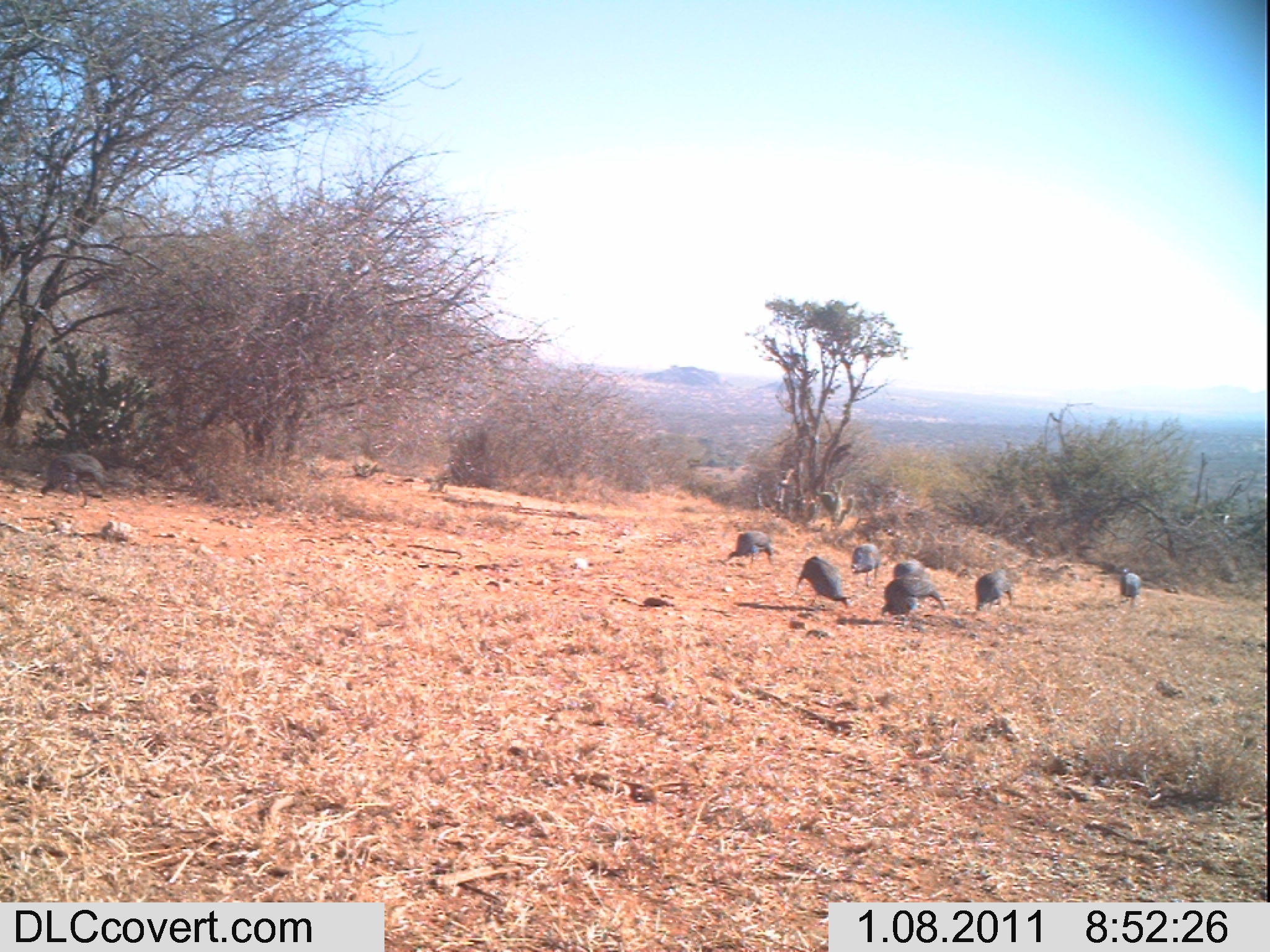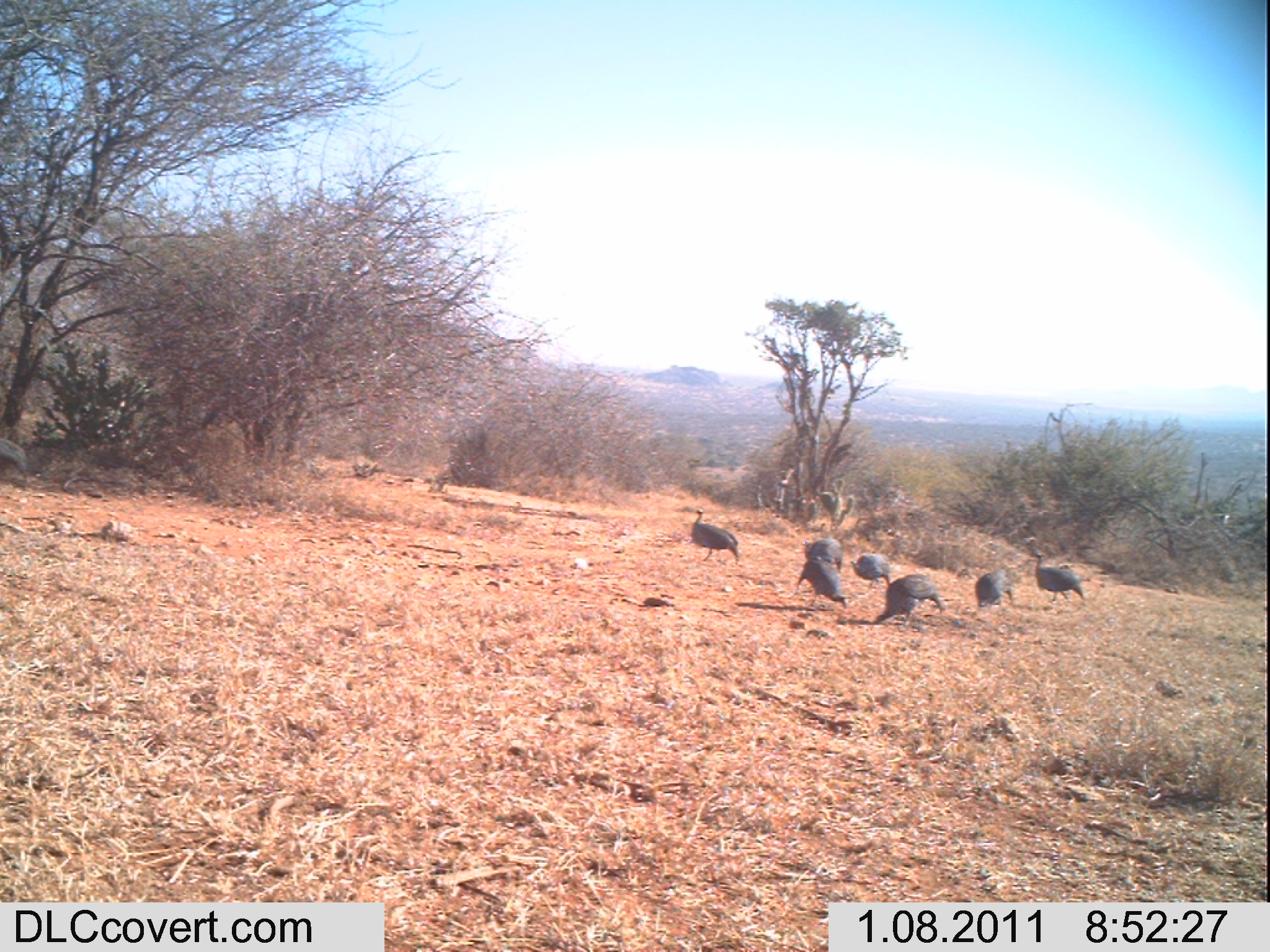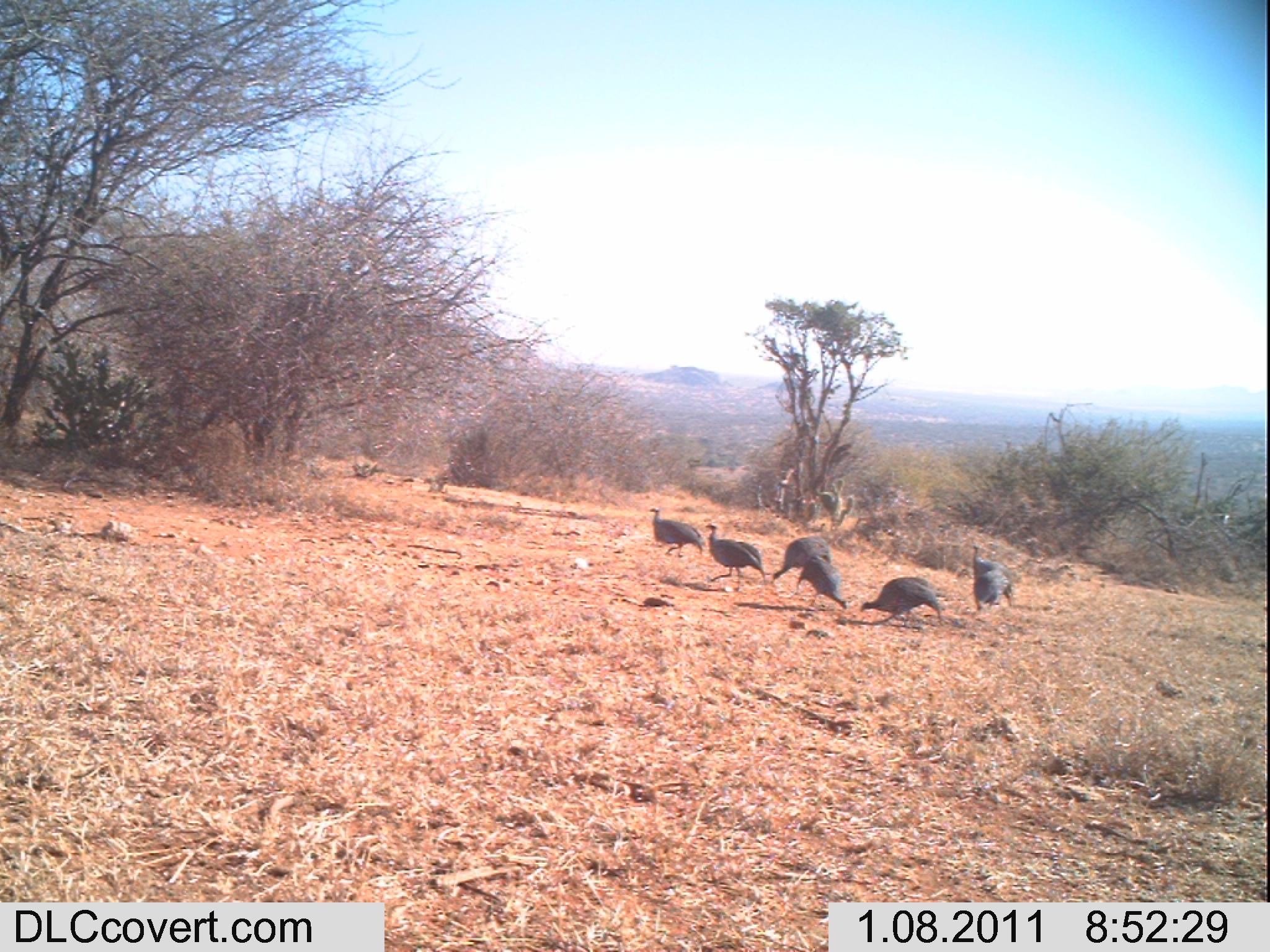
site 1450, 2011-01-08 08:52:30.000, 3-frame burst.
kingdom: Animalia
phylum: Chordata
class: Aves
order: Galliformes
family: Numididae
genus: Acryllium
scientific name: Acryllium vulturinum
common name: vulturine guineafowl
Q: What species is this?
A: Acryllium vulturinum (vulturine guineafowl).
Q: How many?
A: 8.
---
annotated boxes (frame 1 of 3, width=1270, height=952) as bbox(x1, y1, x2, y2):
acryllium vulturinum: bbox(38, 453, 104, 509); bbox(878, 578, 946, 623); bbox(797, 555, 852, 608); bbox(972, 567, 1014, 615); bbox(725, 530, 775, 568); bbox(850, 543, 880, 586); bbox(893, 557, 933, 584); bbox(1118, 565, 1140, 605)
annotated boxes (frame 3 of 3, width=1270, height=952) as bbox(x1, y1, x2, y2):
acryllium vulturinum: bbox(860, 576, 941, 626); bbox(705, 522, 764, 590); bbox(796, 553, 849, 609); bbox(771, 535, 831, 581); bbox(648, 506, 702, 557); bbox(971, 542, 1013, 588); bbox(972, 568, 1015, 610)